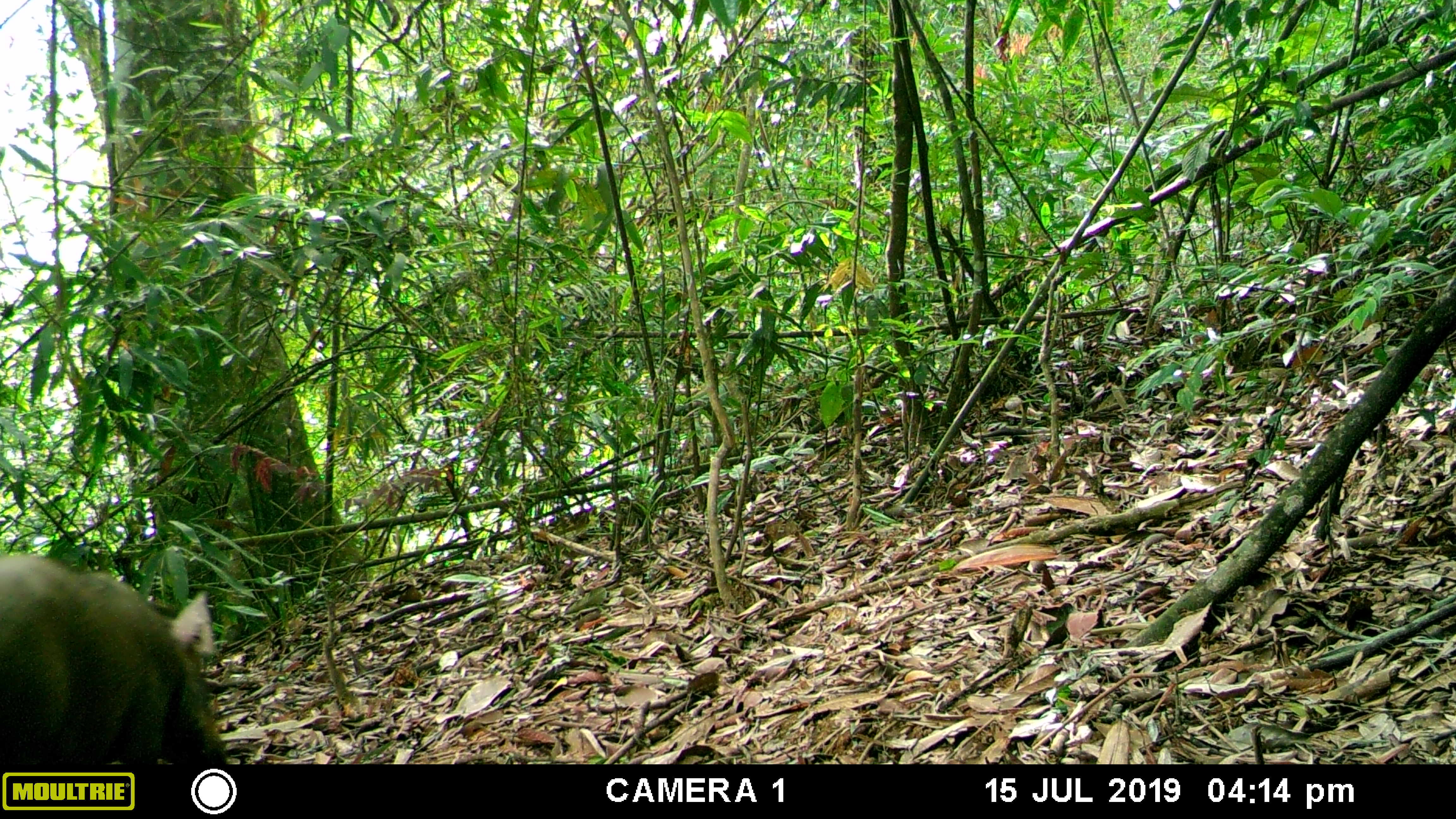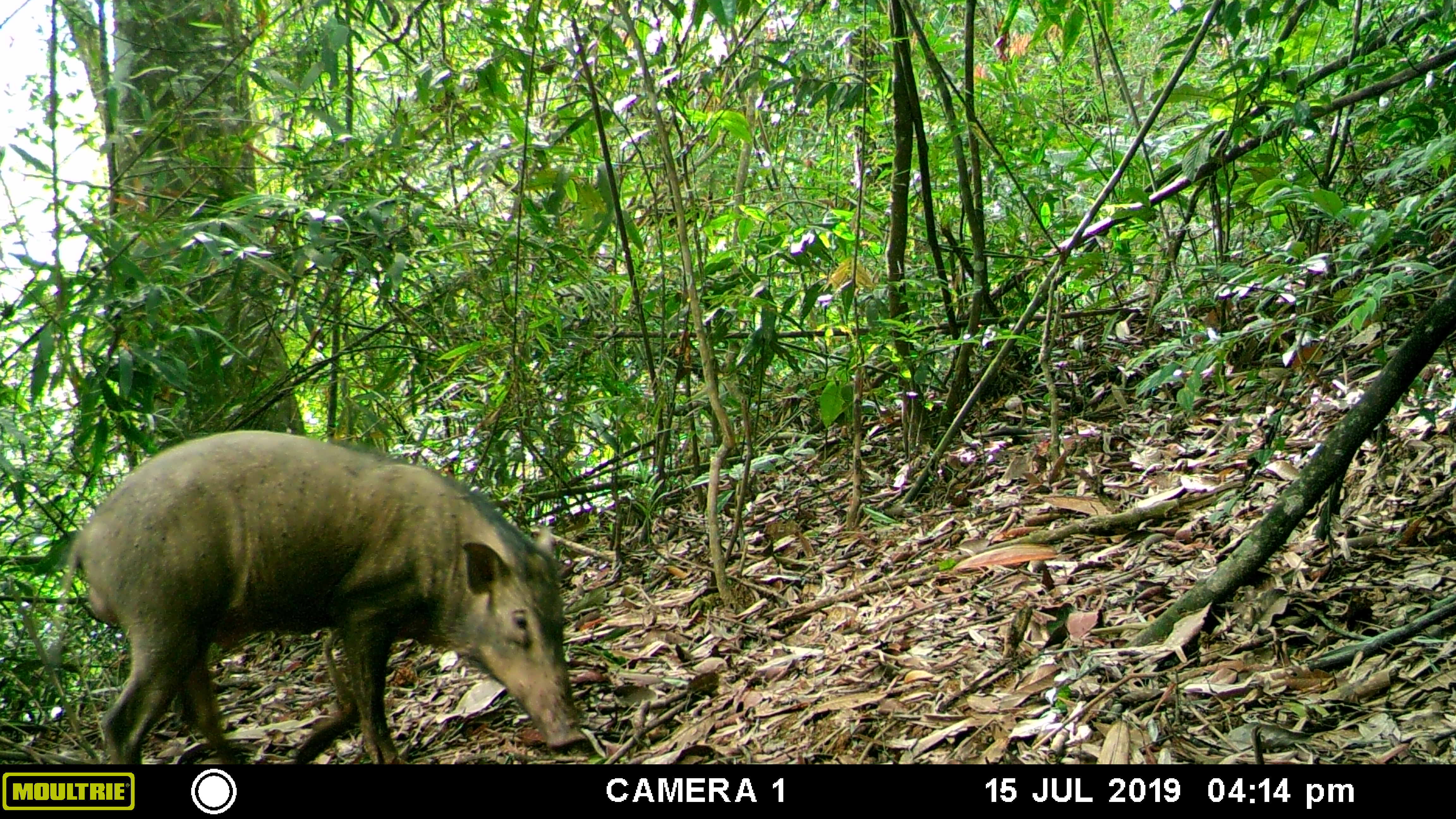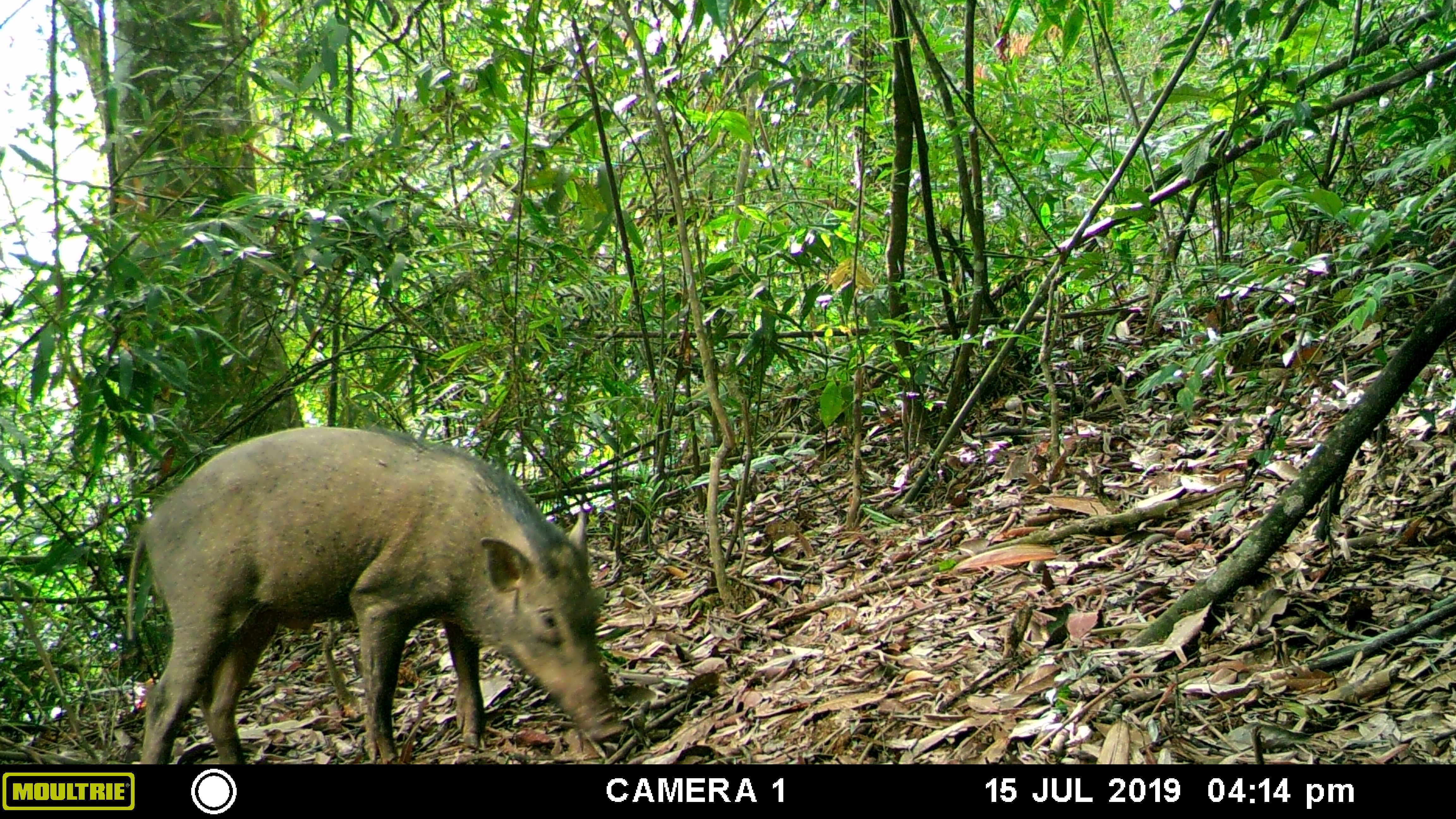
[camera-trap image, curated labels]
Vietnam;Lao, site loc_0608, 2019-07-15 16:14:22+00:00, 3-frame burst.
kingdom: Animalia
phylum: Chordata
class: Mammalia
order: Artiodactyla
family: Suidae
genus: Sus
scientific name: Sus scrofa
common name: eurasian wild pig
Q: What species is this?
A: Eurasian wild pig (Sus scrofa).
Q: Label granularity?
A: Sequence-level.